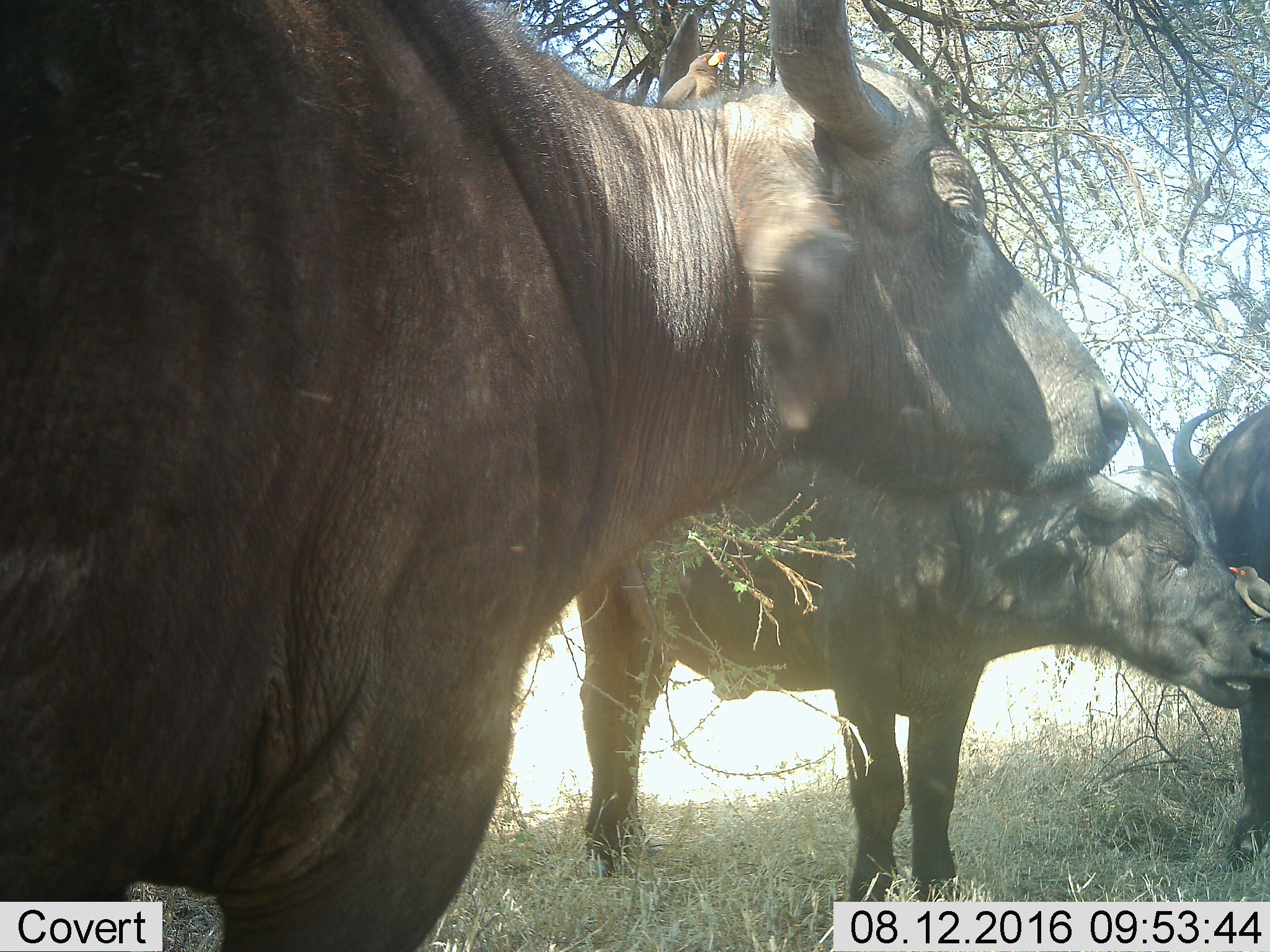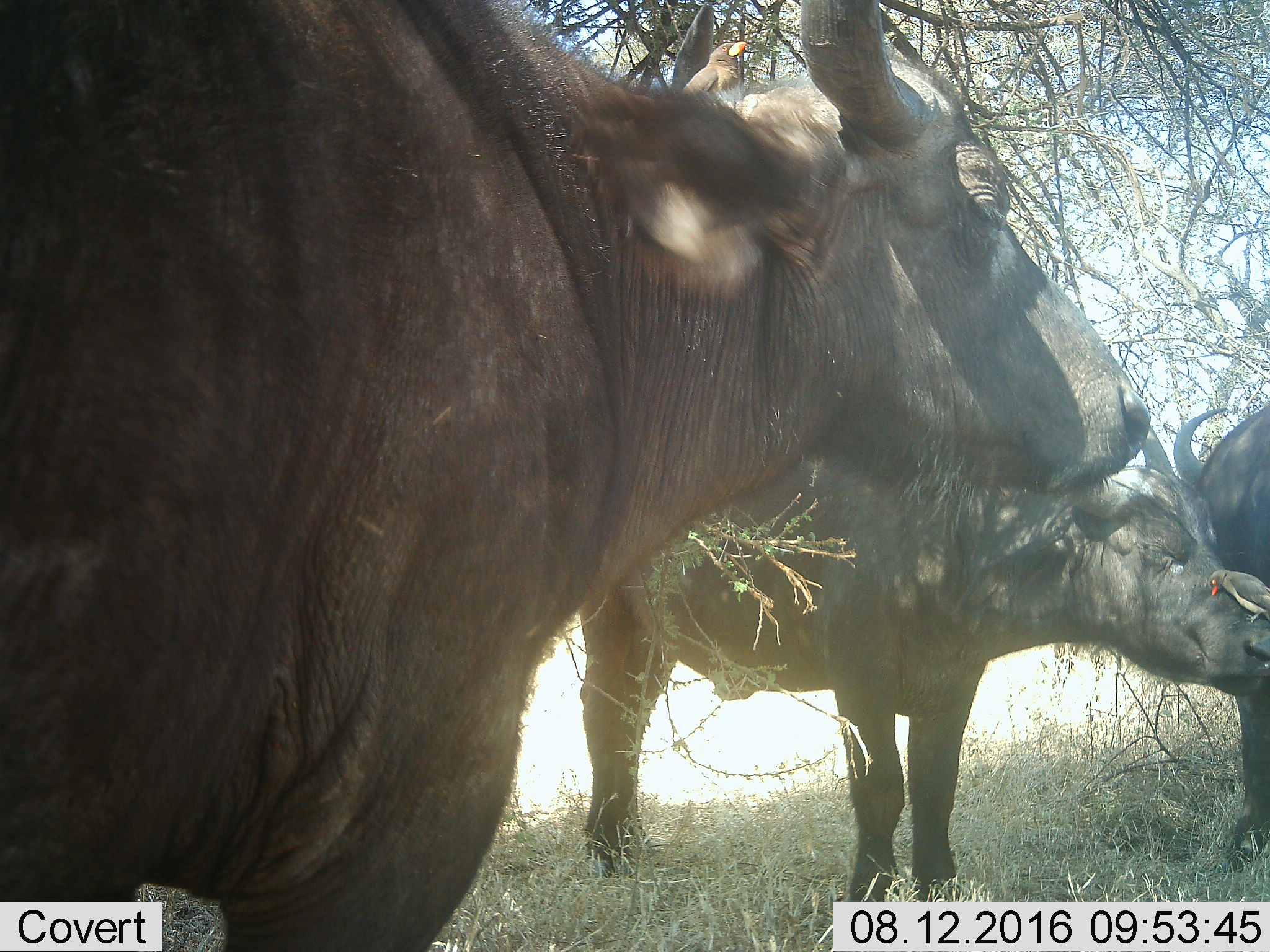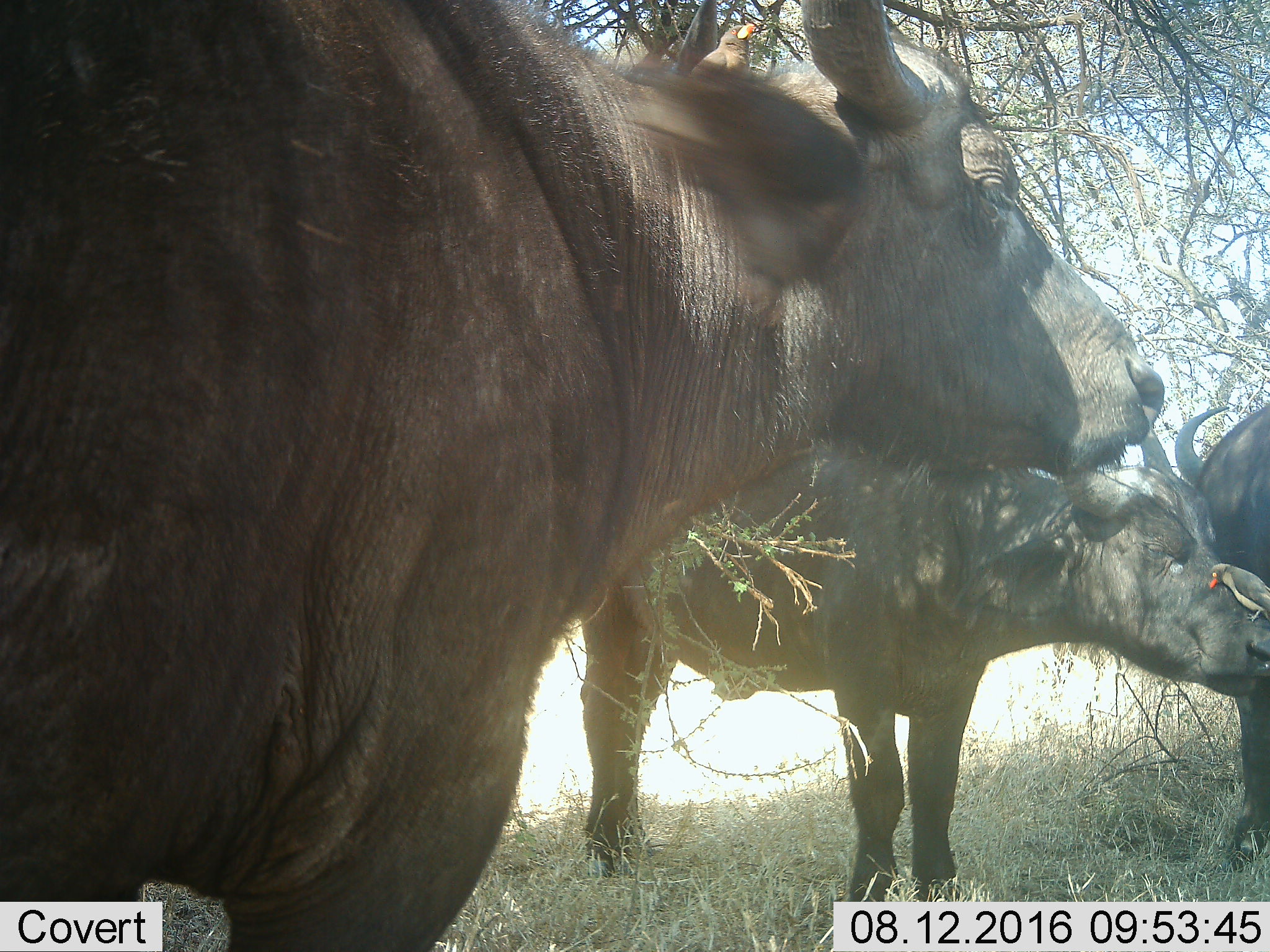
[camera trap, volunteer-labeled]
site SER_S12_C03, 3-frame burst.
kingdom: Animalia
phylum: Chordata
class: Aves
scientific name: Aves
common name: bird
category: birdother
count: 2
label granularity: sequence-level